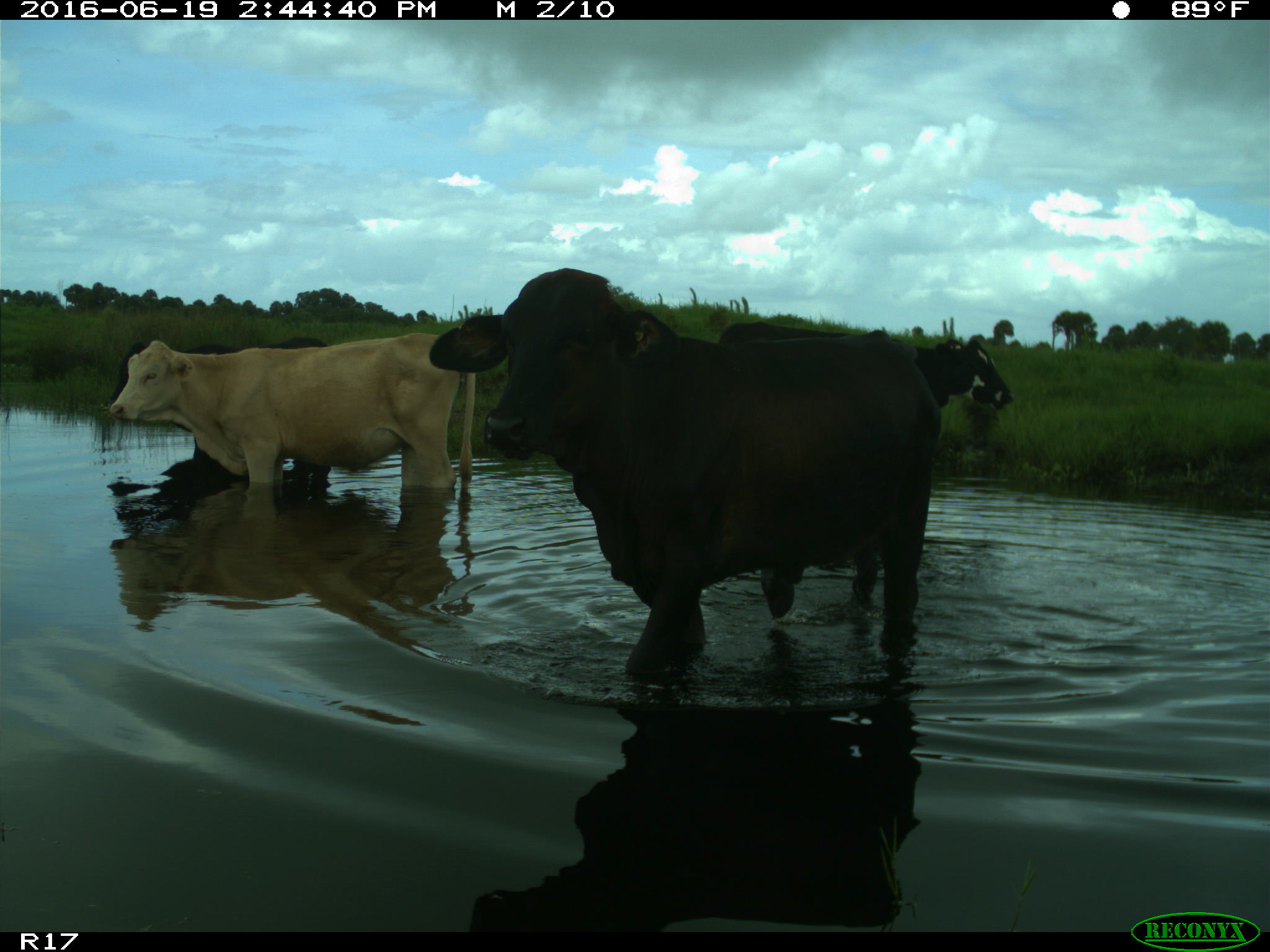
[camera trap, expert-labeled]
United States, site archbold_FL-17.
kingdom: Animalia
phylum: Chordata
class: Mammalia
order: Artiodactyla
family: Bovidae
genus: Bos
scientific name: Bos taurus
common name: domestic cow